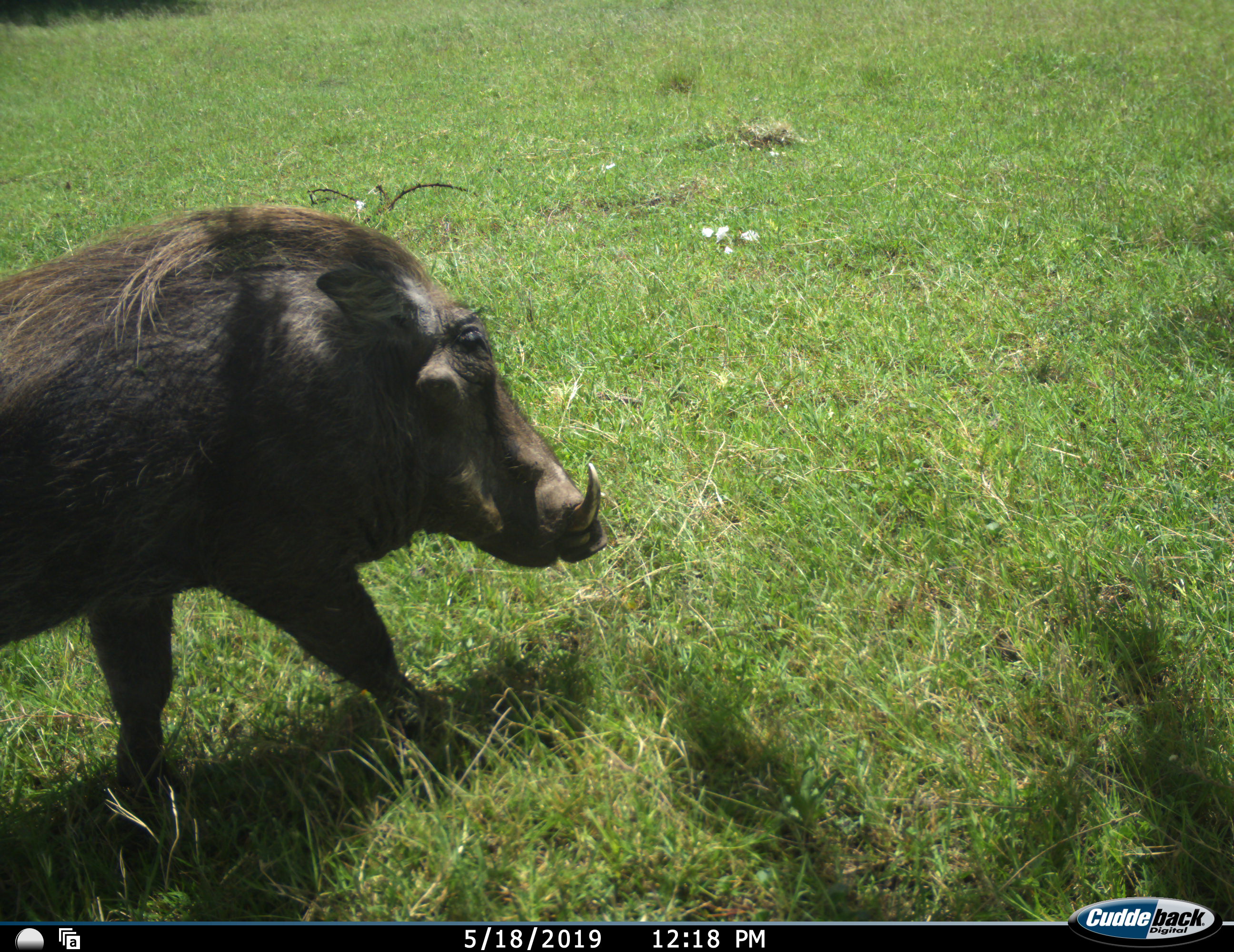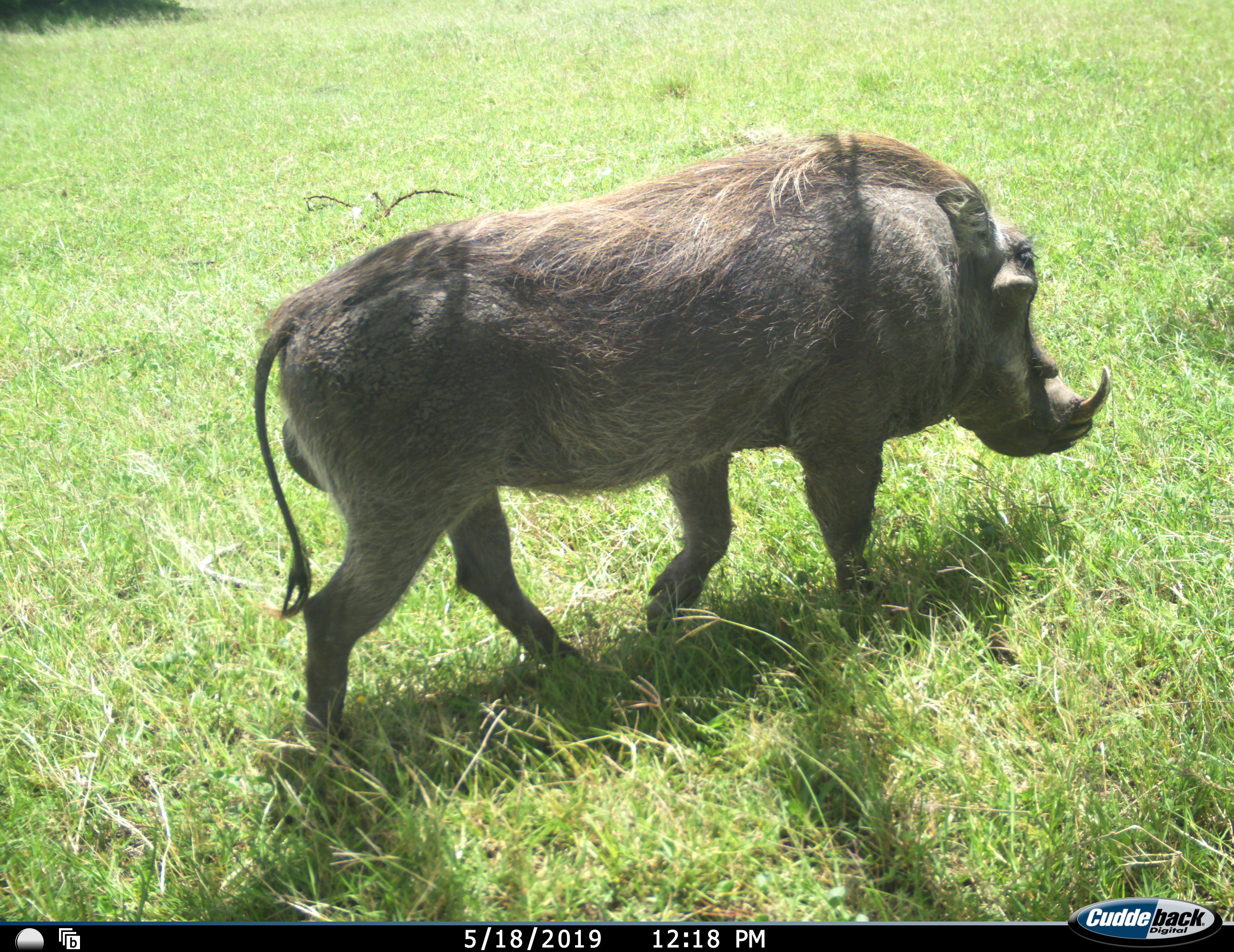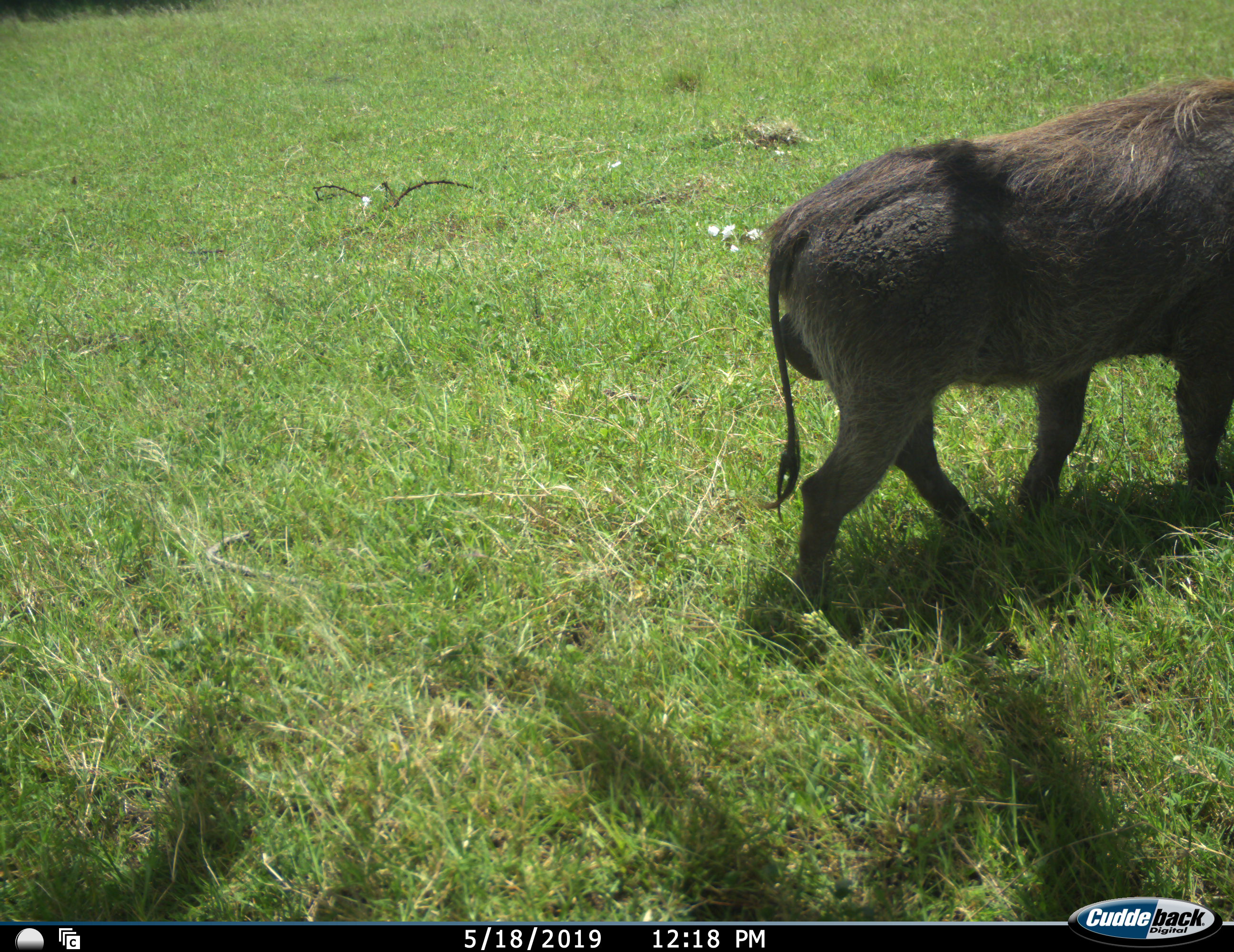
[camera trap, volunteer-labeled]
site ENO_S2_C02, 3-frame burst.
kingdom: Animalia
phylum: Chordata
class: Mammalia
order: Artiodactyla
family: Suidae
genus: Phacochoerus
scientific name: Phacochoerus africanus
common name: warthog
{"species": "warthog (Phacochoerus africanus)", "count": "1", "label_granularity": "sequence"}